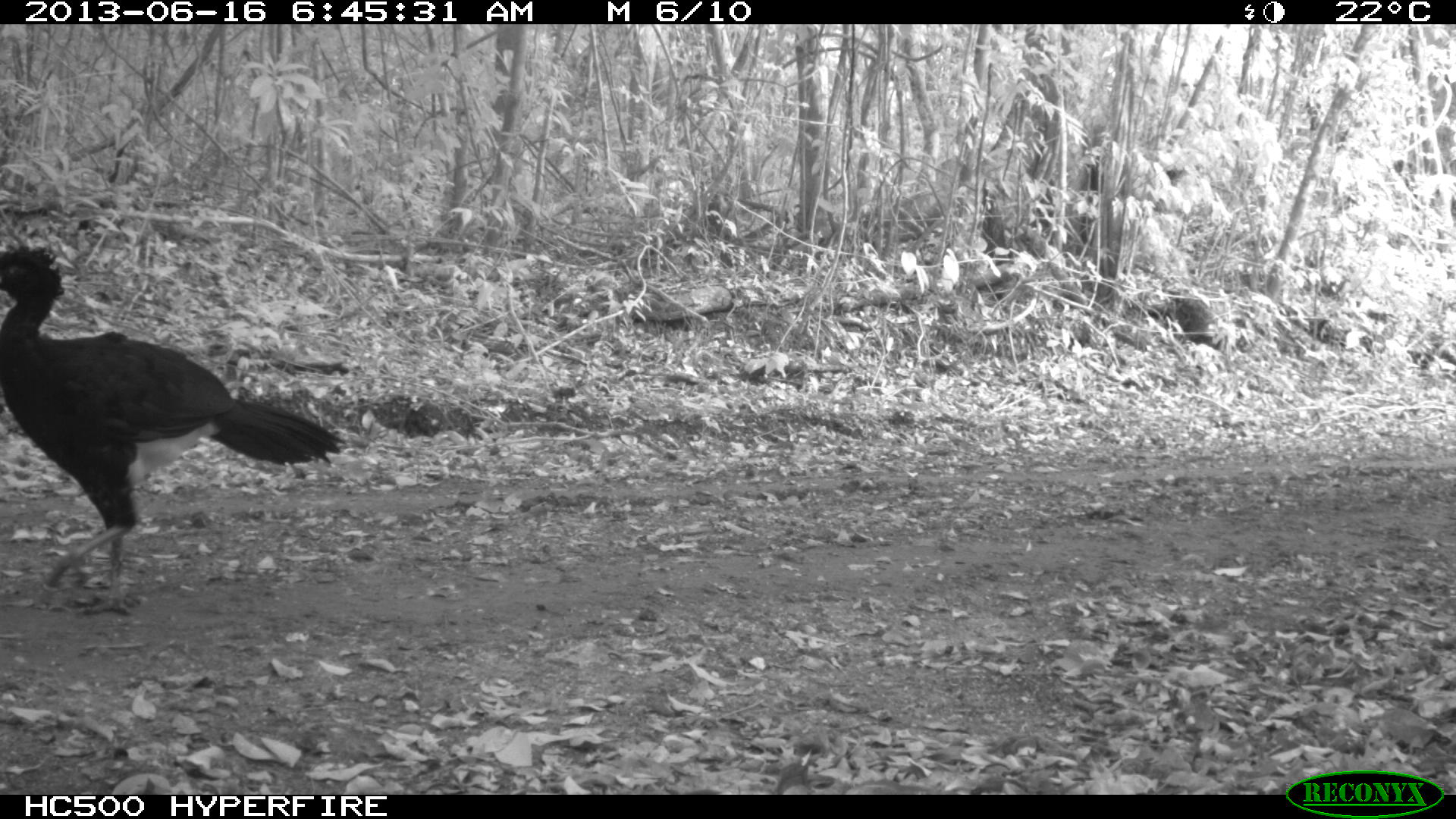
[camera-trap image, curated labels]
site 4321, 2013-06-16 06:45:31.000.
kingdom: Animalia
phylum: Chordata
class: Aves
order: Galliformes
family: Cracidae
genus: Crax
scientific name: Crax rubra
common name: great curassow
Crax rubra (great curassow), count 1, sex male.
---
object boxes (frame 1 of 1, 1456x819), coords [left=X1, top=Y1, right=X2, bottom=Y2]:
crax rubra: [left=0, top=239, right=347, bottom=615]